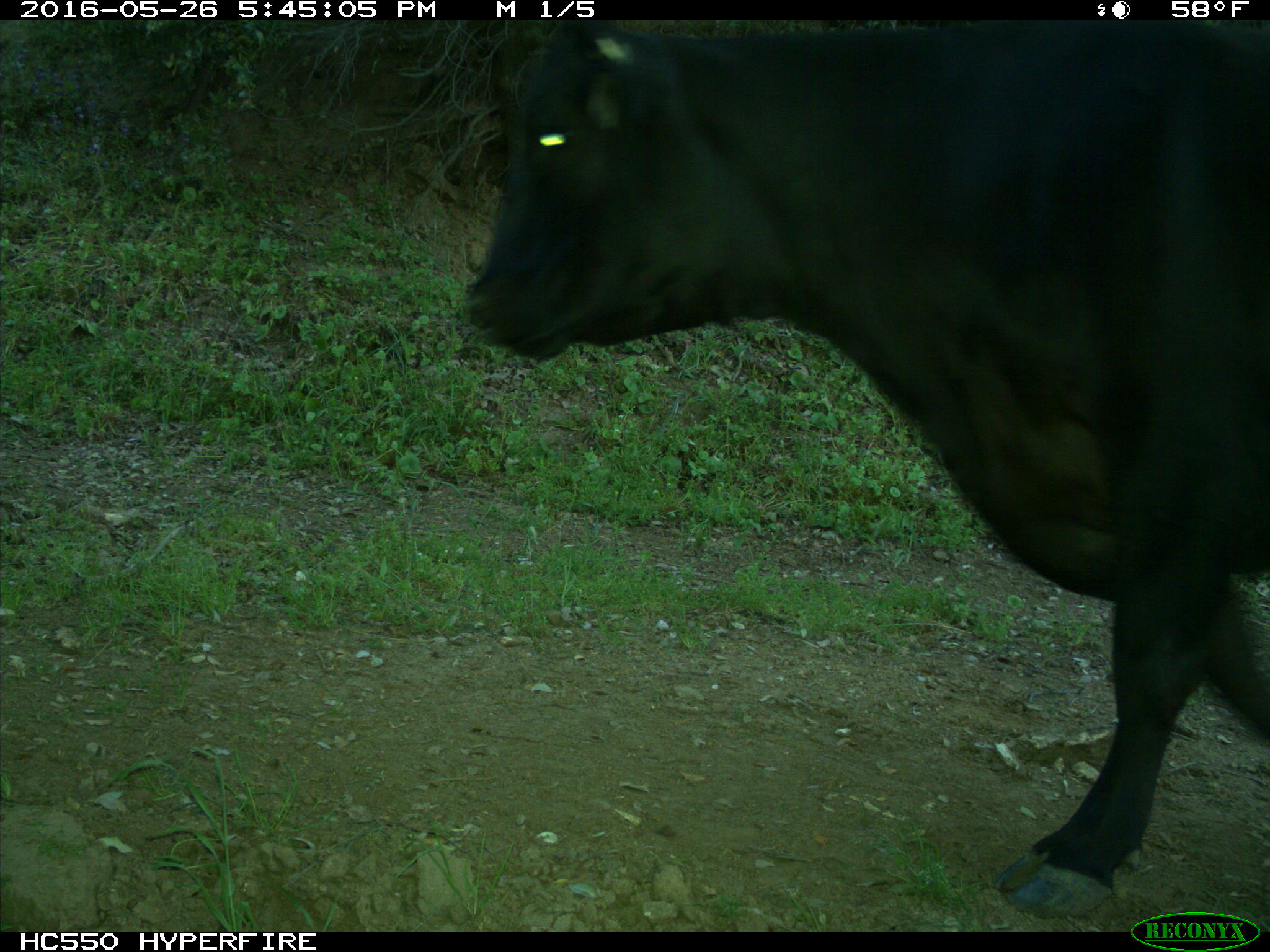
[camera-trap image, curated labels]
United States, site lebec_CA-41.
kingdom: Animalia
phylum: Chordata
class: Mammalia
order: Artiodactyla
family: Bovidae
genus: Bos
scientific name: Bos taurus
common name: domestic cow